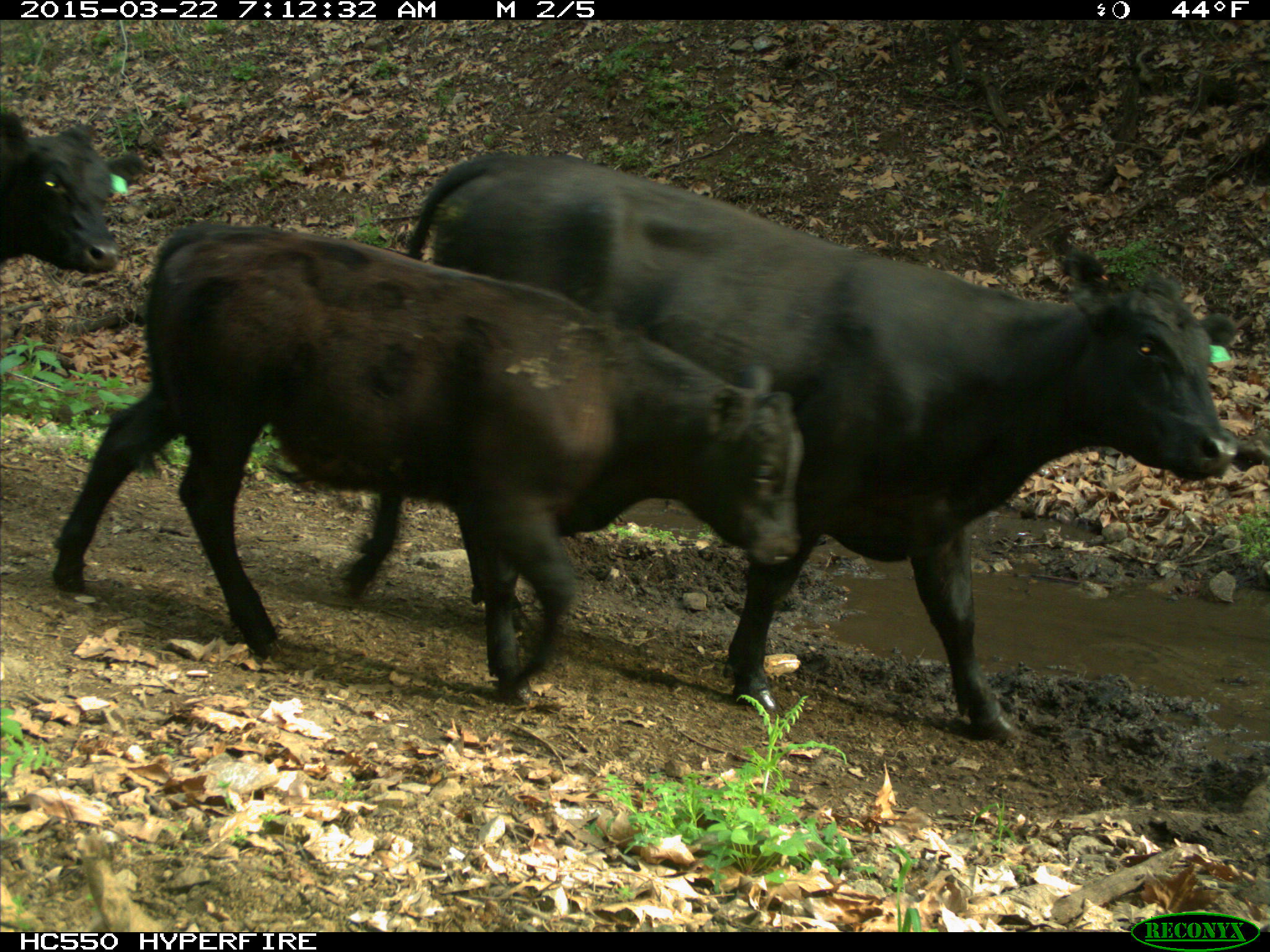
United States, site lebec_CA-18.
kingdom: Animalia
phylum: Chordata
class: Mammalia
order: Artiodactyla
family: Bovidae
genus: Bos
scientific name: Bos taurus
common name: domestic cow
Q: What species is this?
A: Bos taurus (domestic cow).